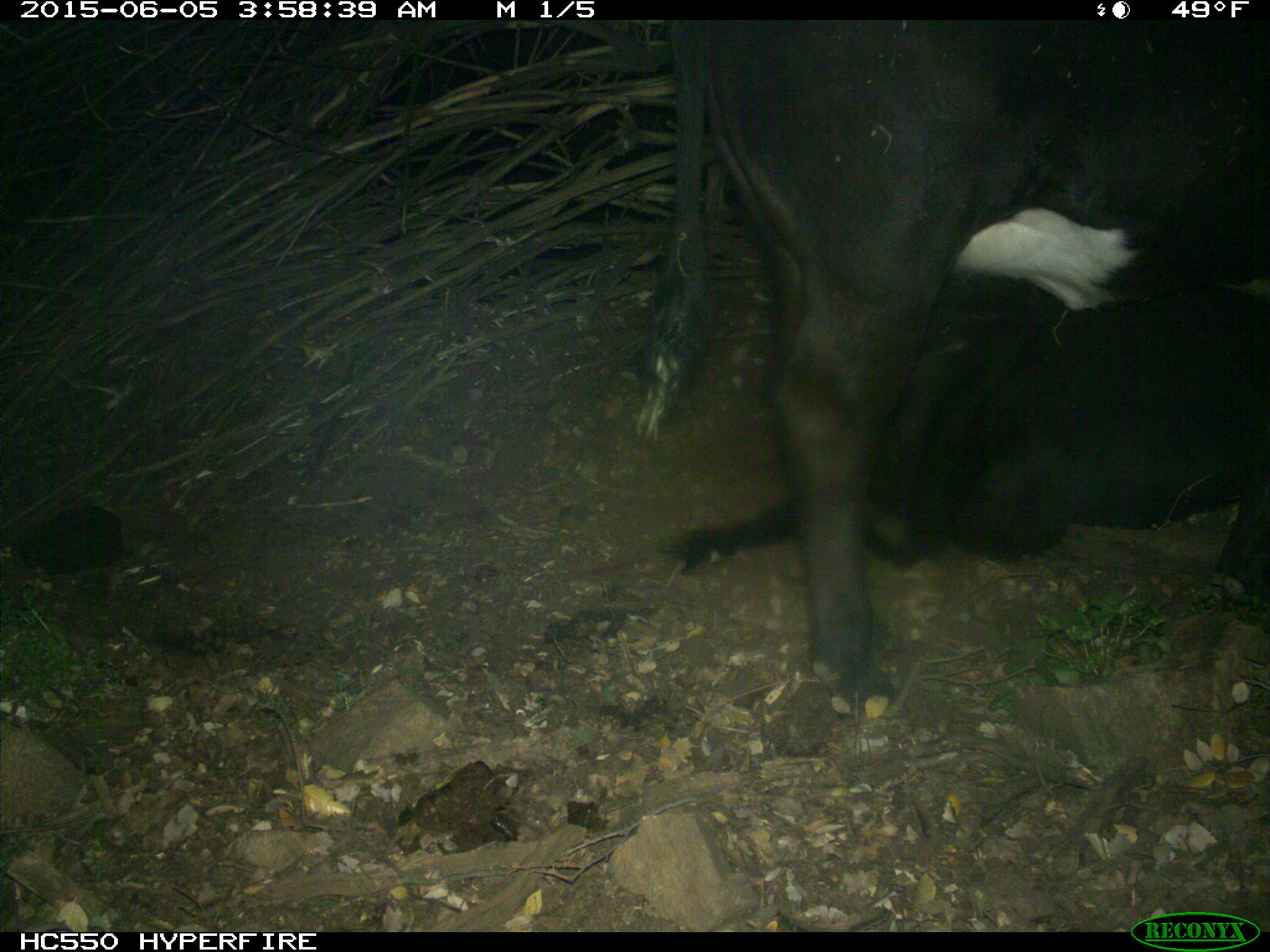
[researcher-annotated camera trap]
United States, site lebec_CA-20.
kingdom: Animalia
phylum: Chordata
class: Mammalia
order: Artiodactyla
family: Bovidae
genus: Bos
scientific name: Bos taurus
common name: domestic cow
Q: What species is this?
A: Bos taurus (domestic cow).